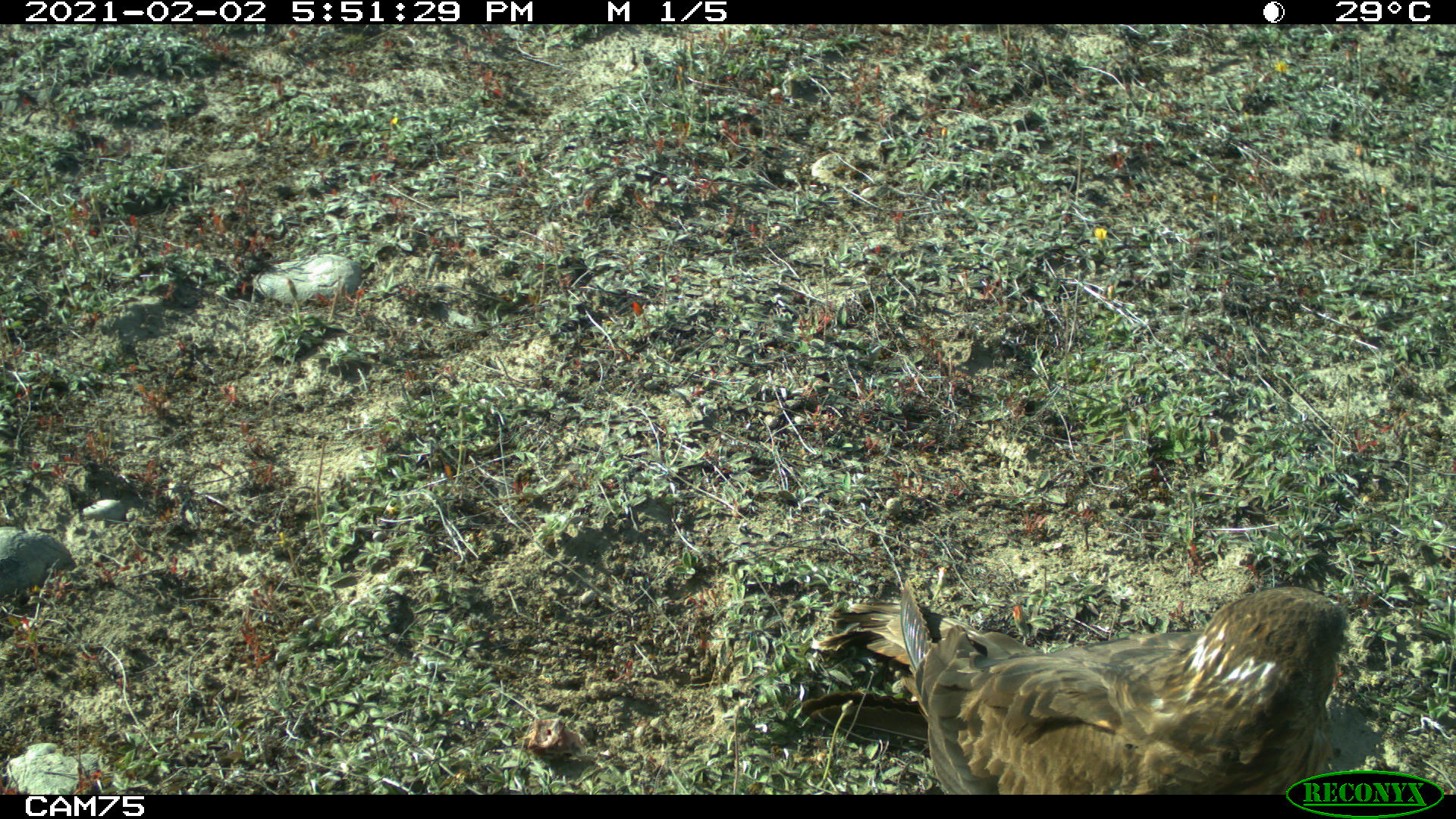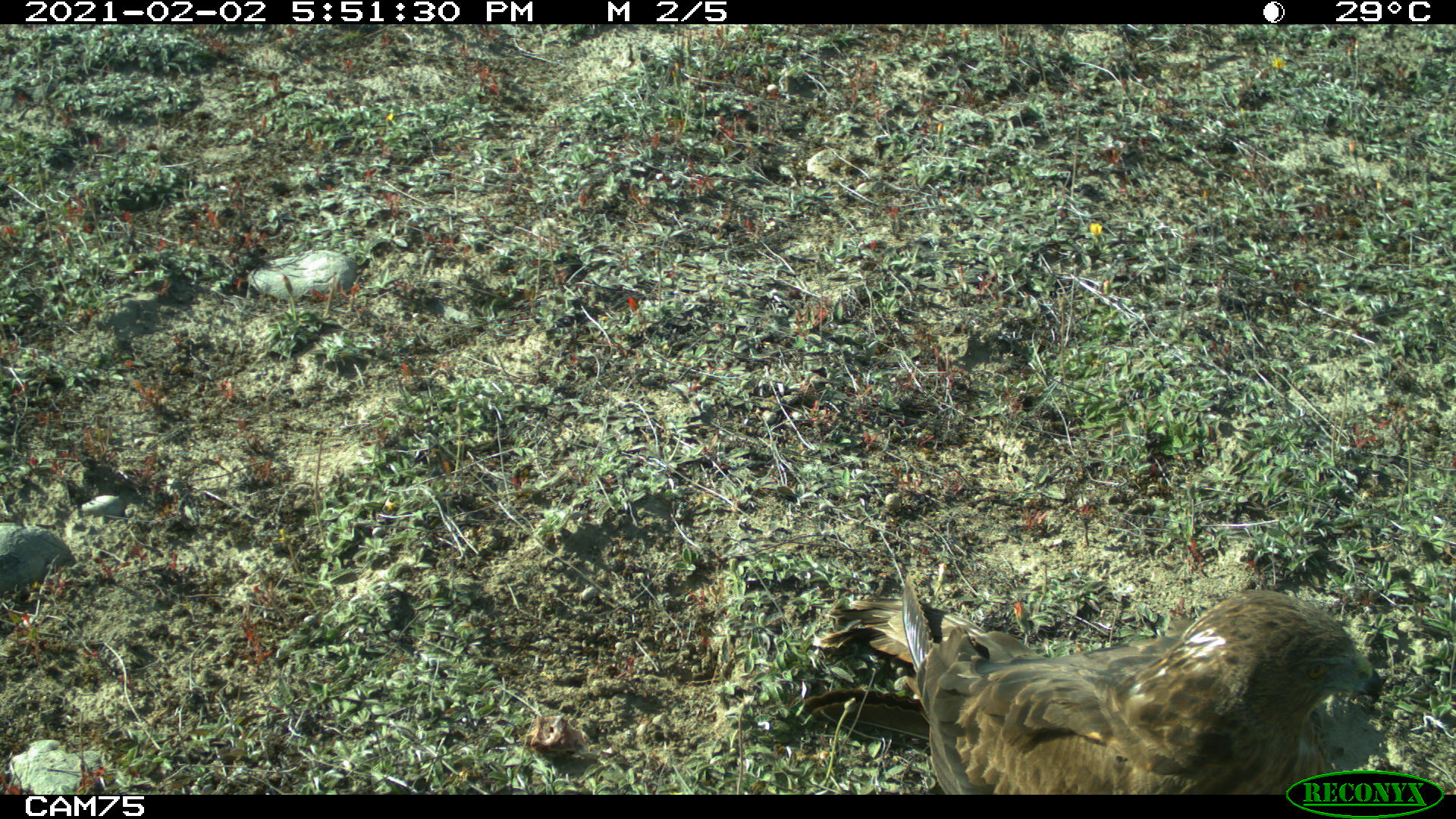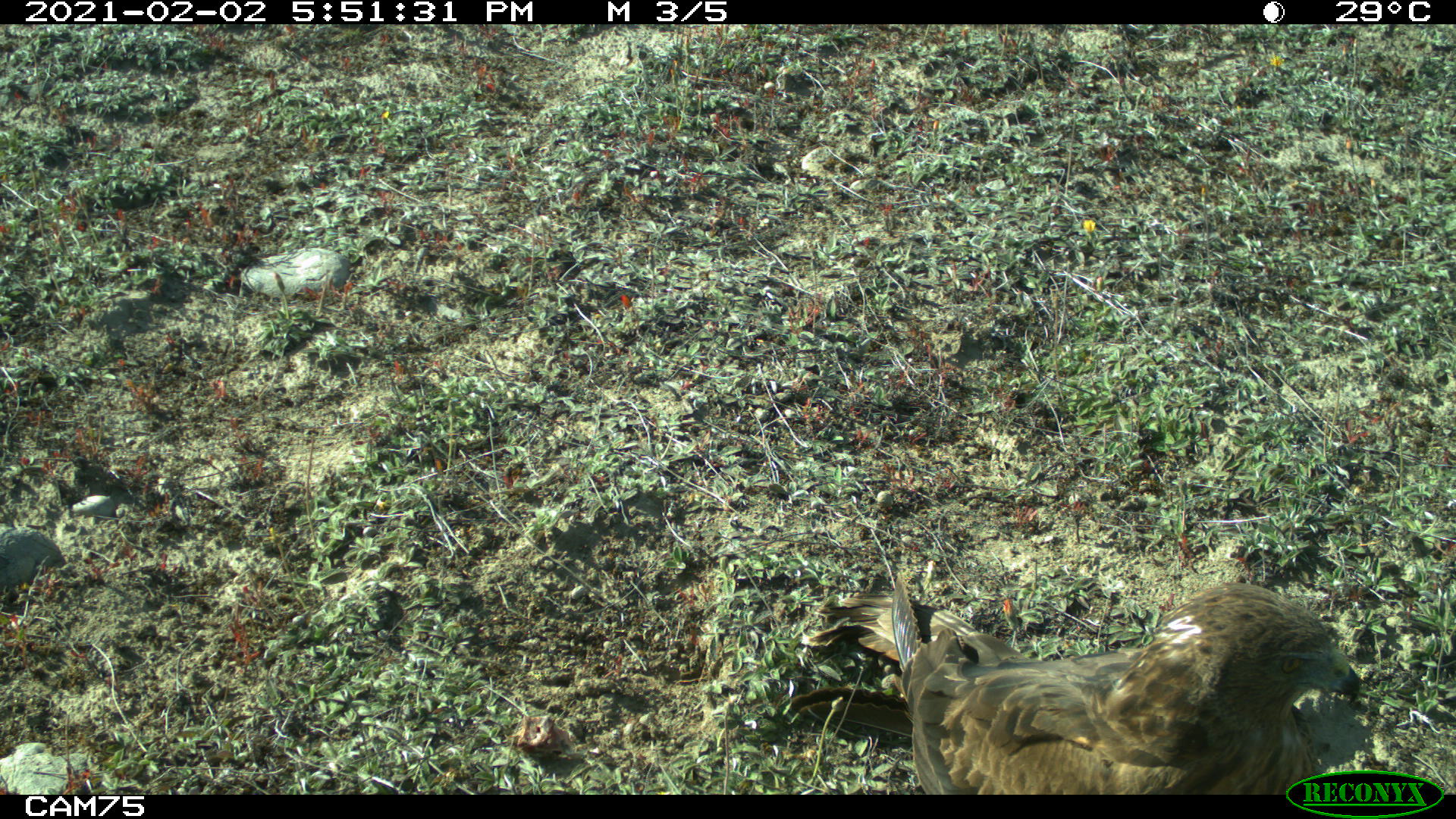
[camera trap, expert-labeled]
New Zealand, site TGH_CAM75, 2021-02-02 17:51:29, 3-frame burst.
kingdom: Animalia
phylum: Chordata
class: Aves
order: Accipitriformes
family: Accipitridae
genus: Circus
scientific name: Circus approximans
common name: swamp harrier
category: harrier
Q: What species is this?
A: Harrier (swamp harrier) (Circus approximans).